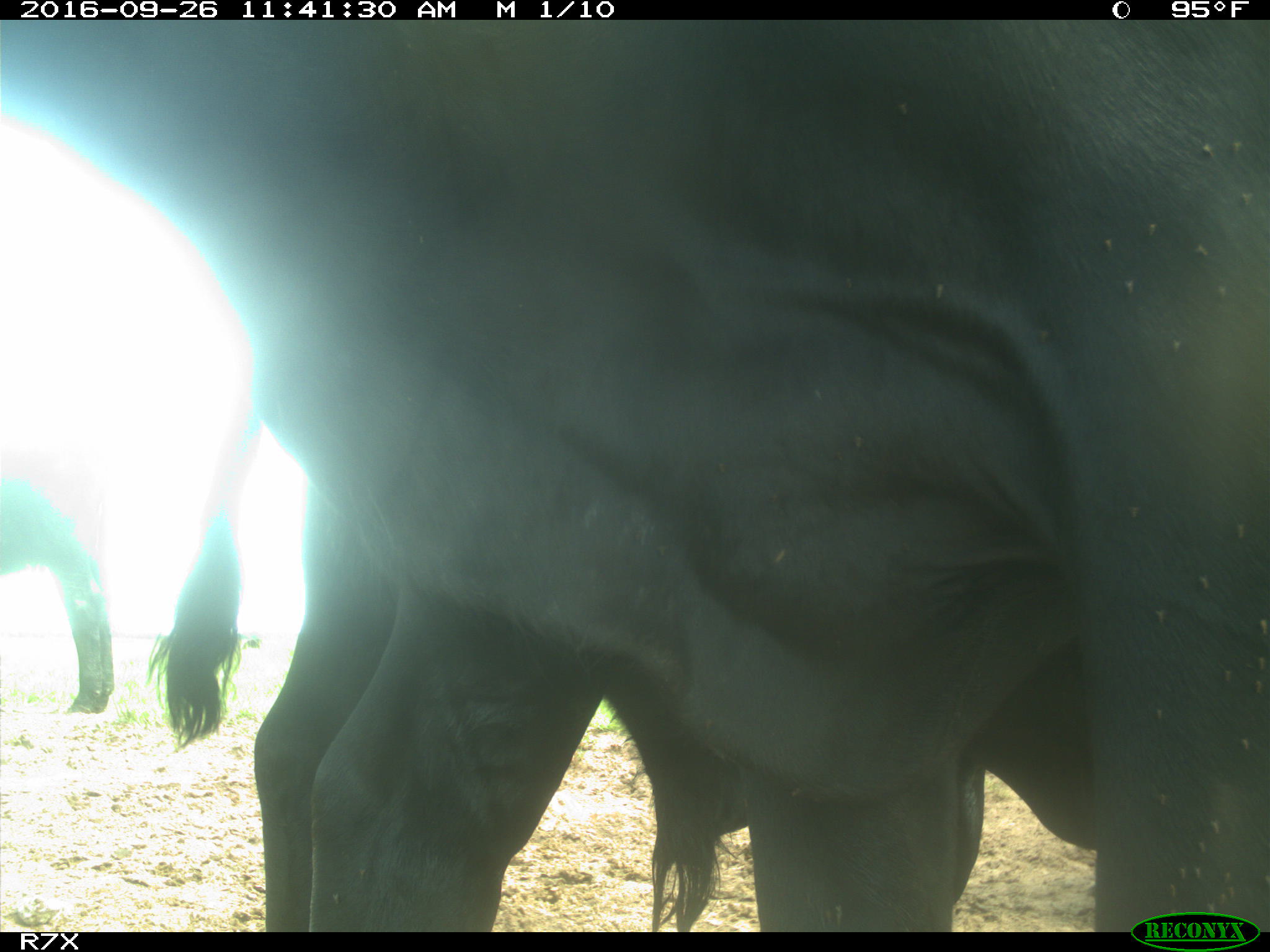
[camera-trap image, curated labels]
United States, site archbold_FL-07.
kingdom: Animalia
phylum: Chordata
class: Mammalia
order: Artiodactyla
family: Bovidae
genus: Bos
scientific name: Bos taurus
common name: domestic cow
Bos taurus (domestic cow).